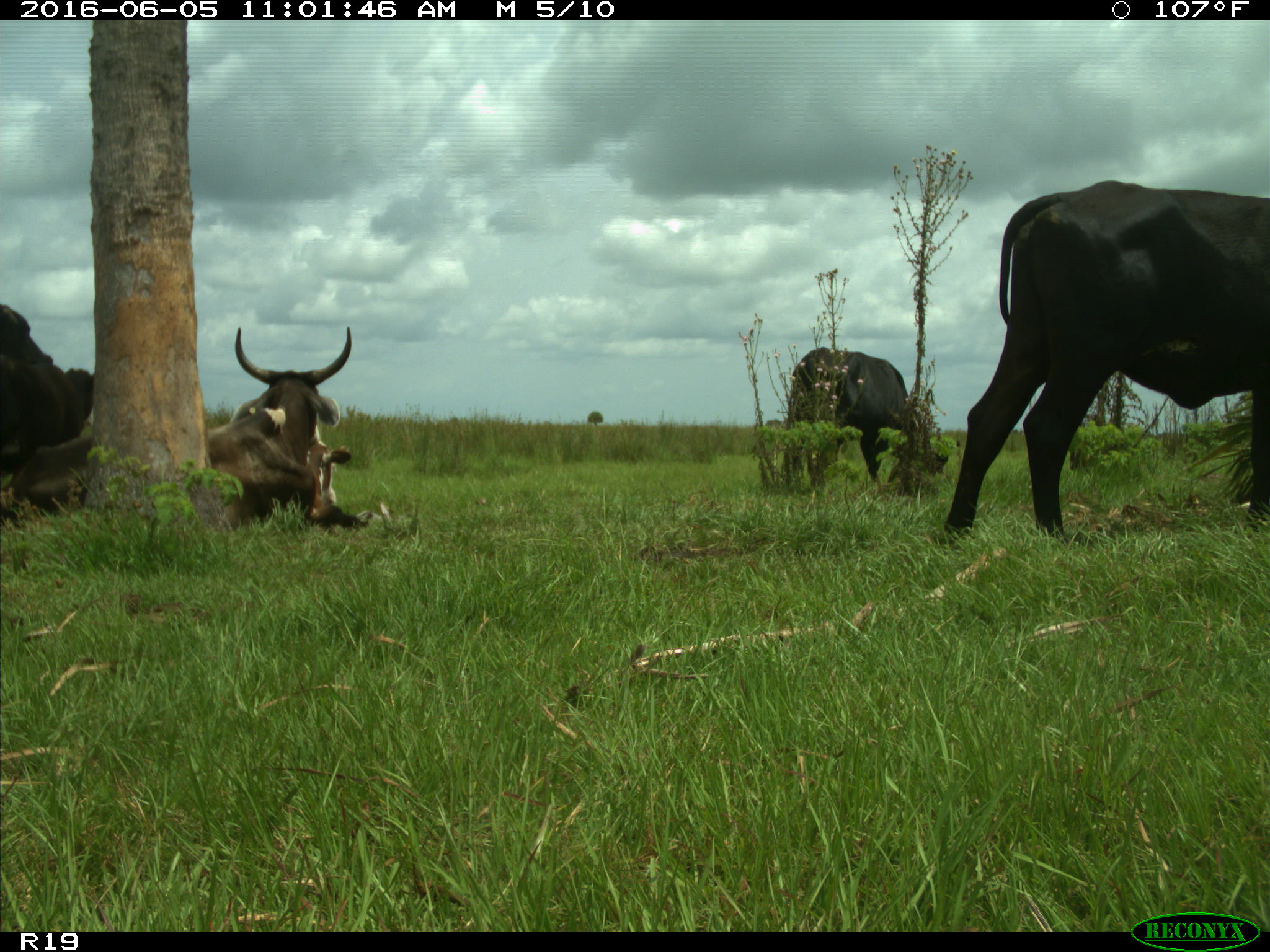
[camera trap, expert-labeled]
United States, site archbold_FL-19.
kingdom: Animalia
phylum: Chordata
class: Mammalia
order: Artiodactyla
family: Bovidae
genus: Bos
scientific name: Bos taurus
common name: domestic cow